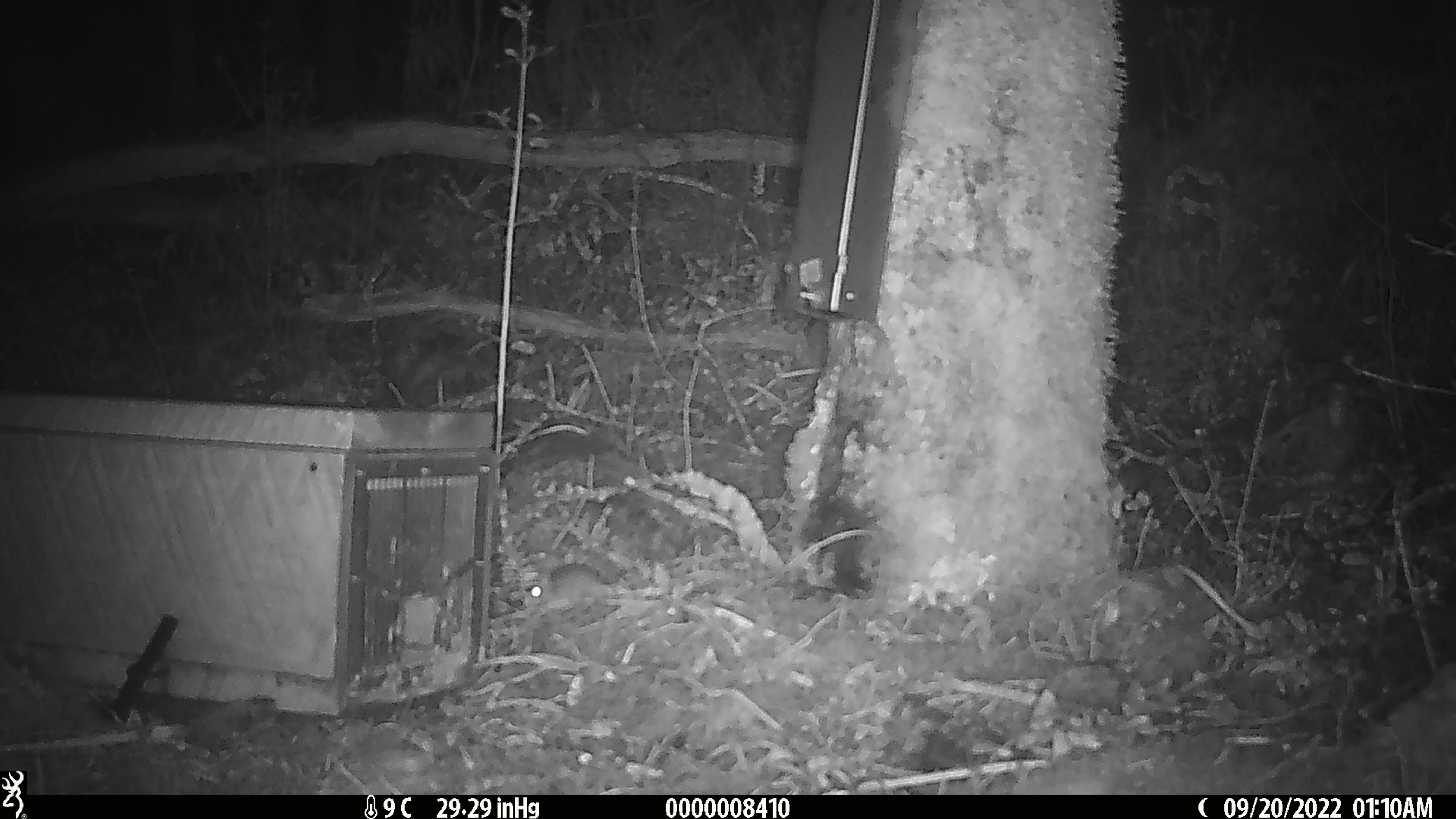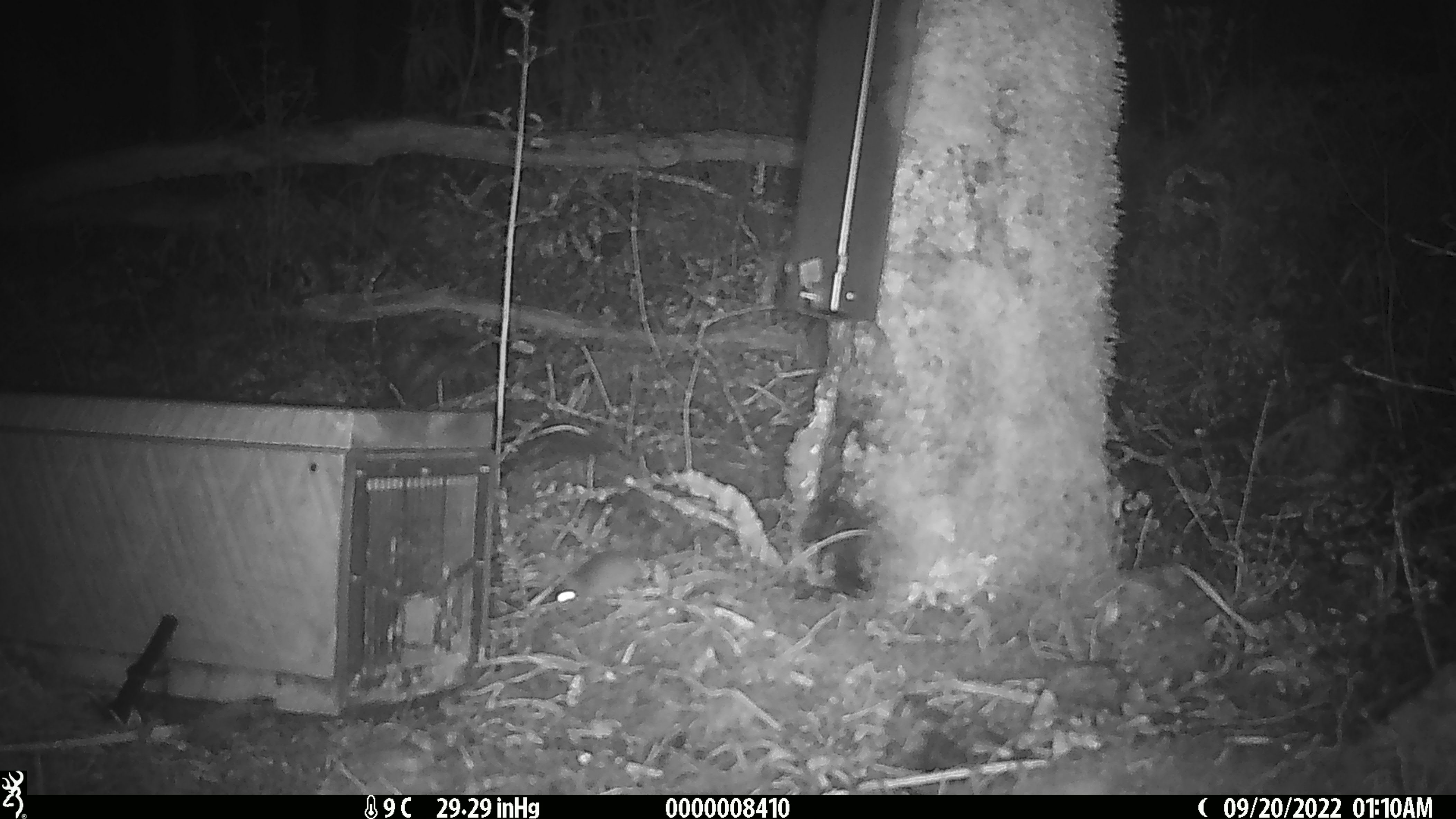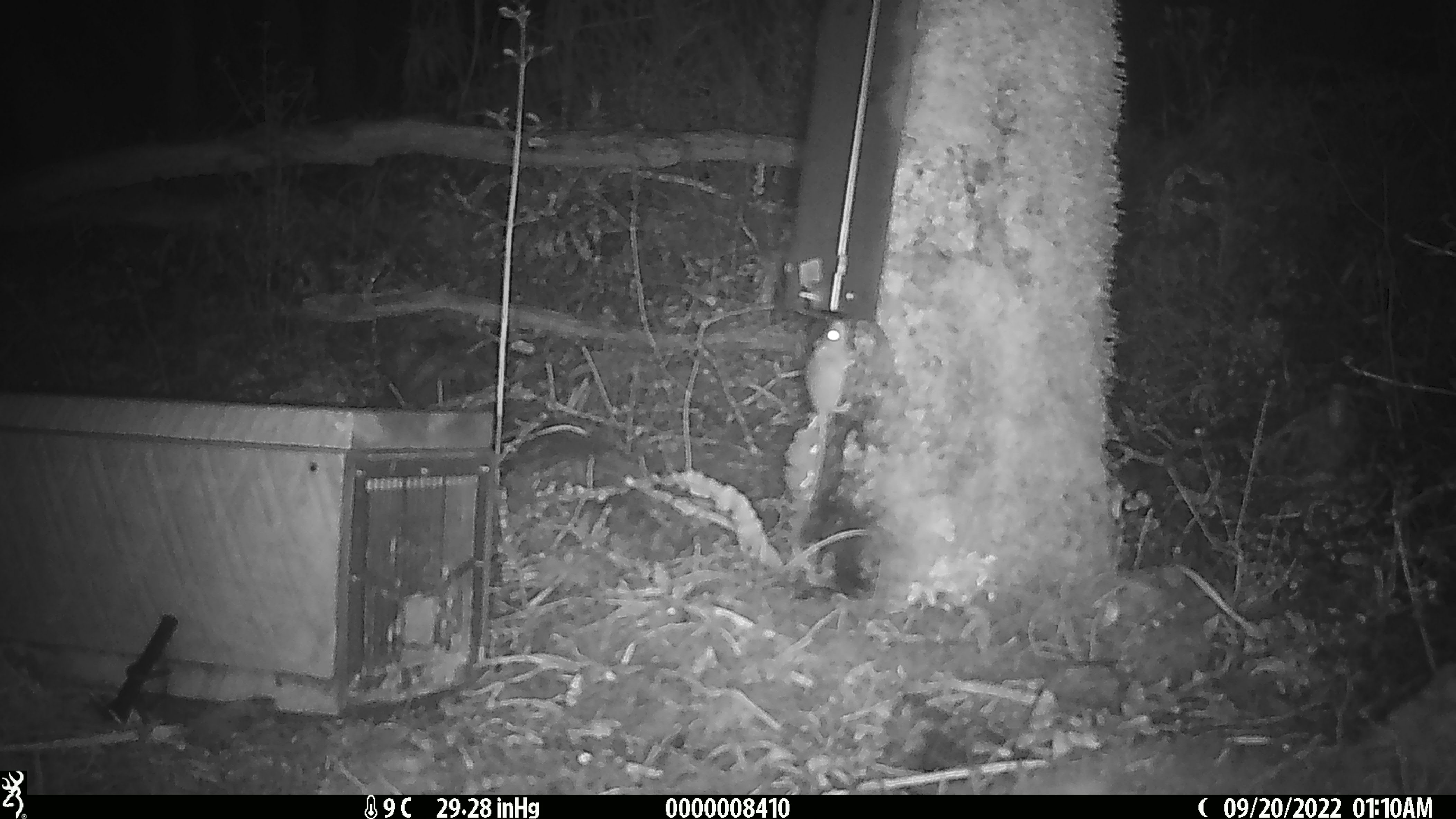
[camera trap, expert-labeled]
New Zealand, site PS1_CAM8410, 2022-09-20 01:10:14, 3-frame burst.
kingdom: Animalia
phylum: Chordata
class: Mammalia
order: Rodentia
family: Muridae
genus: Mus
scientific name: Mus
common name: mouse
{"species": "mouse (Mus)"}